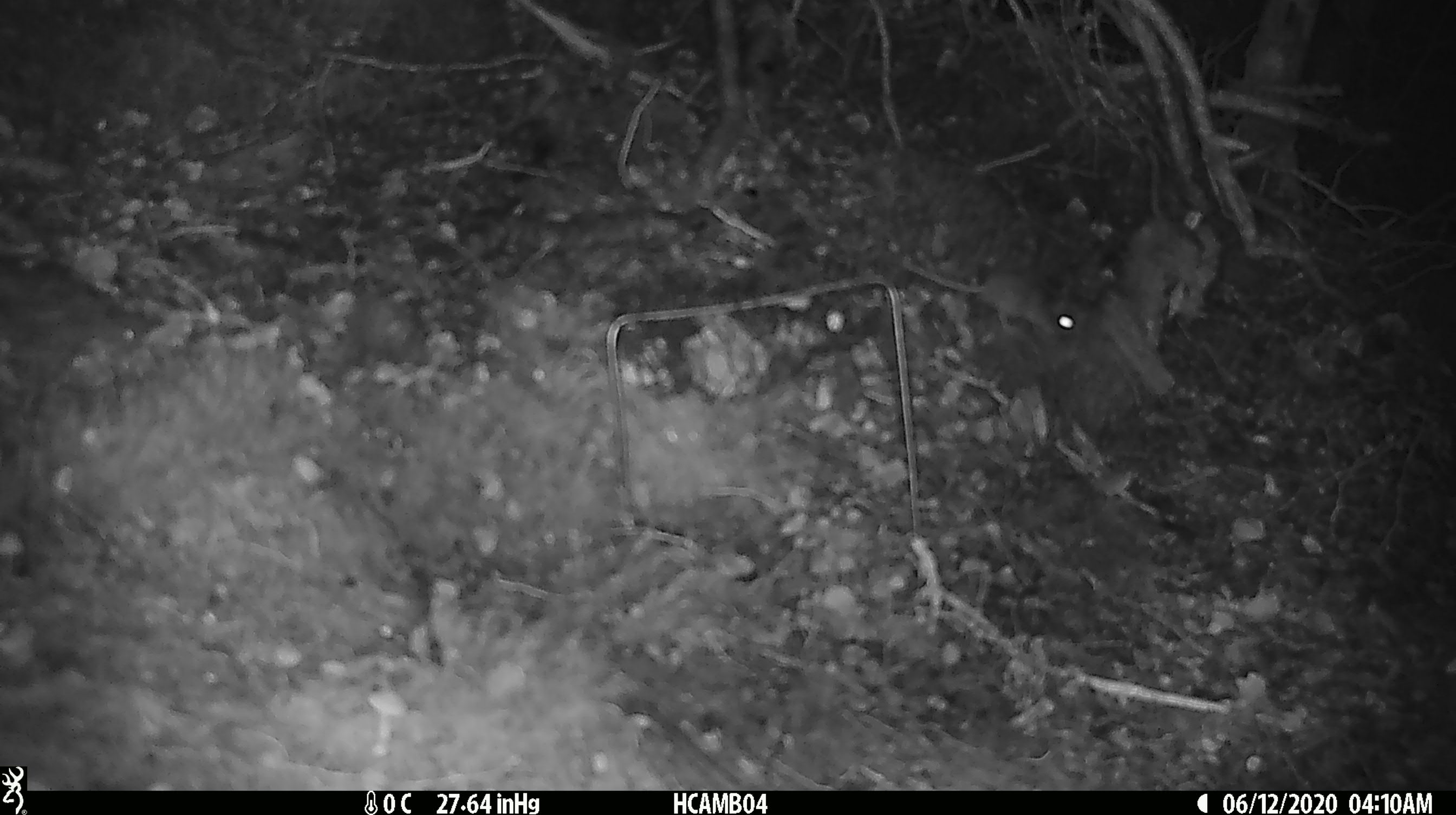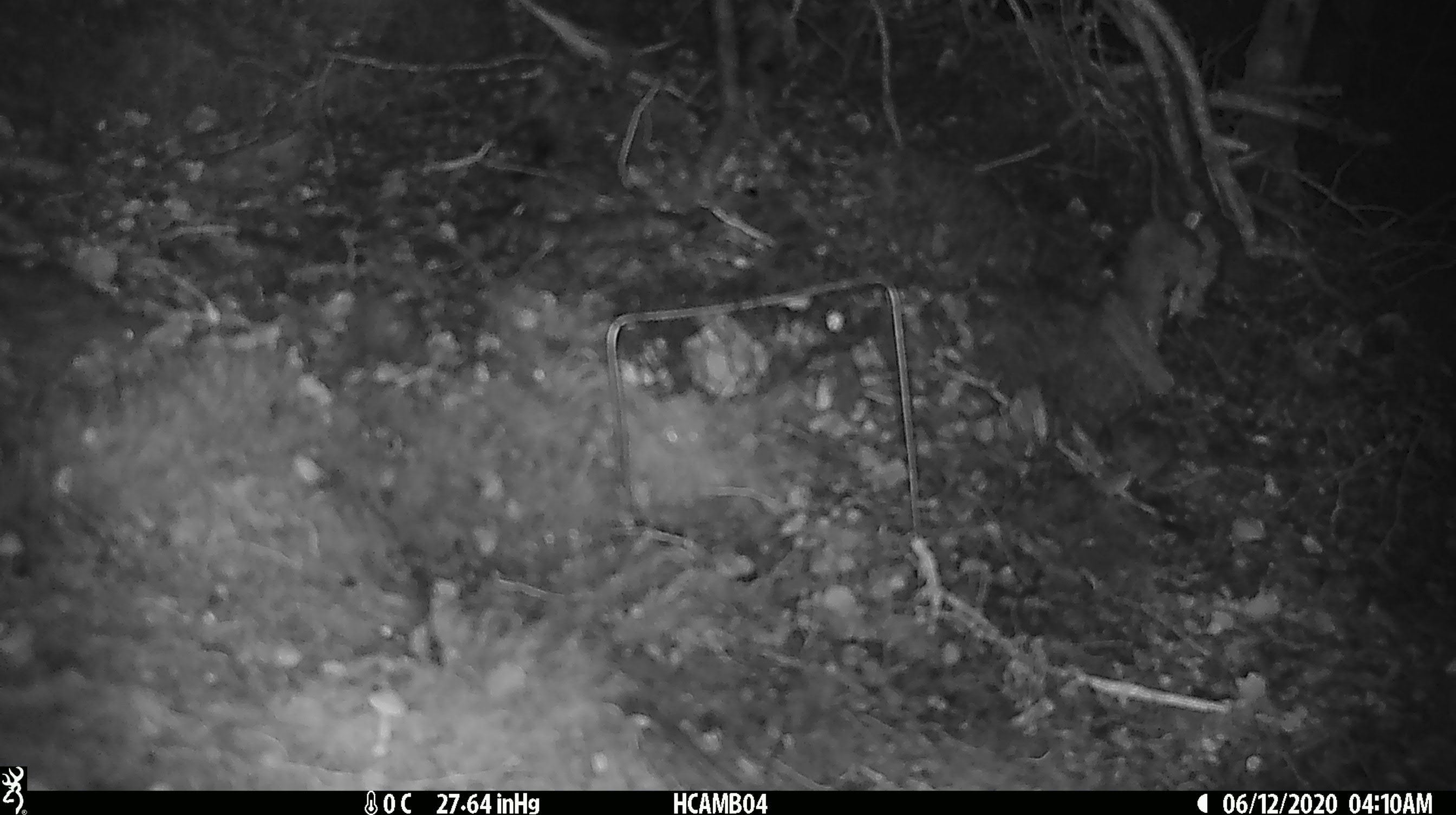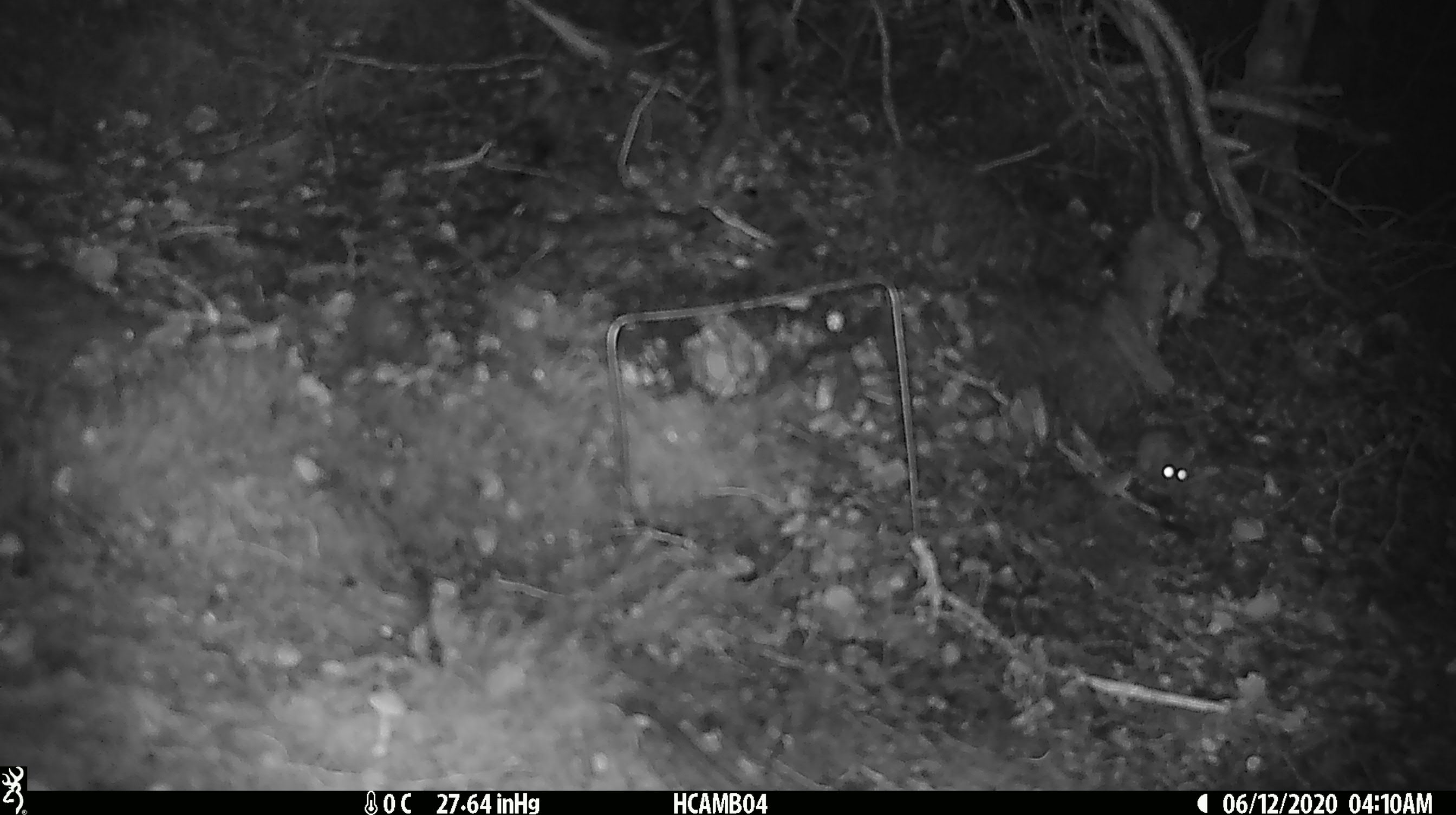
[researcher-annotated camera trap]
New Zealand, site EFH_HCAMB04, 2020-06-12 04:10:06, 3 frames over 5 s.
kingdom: Animalia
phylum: Chordata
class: Mammalia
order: Rodentia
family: Muridae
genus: Mus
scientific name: Mus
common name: mouse